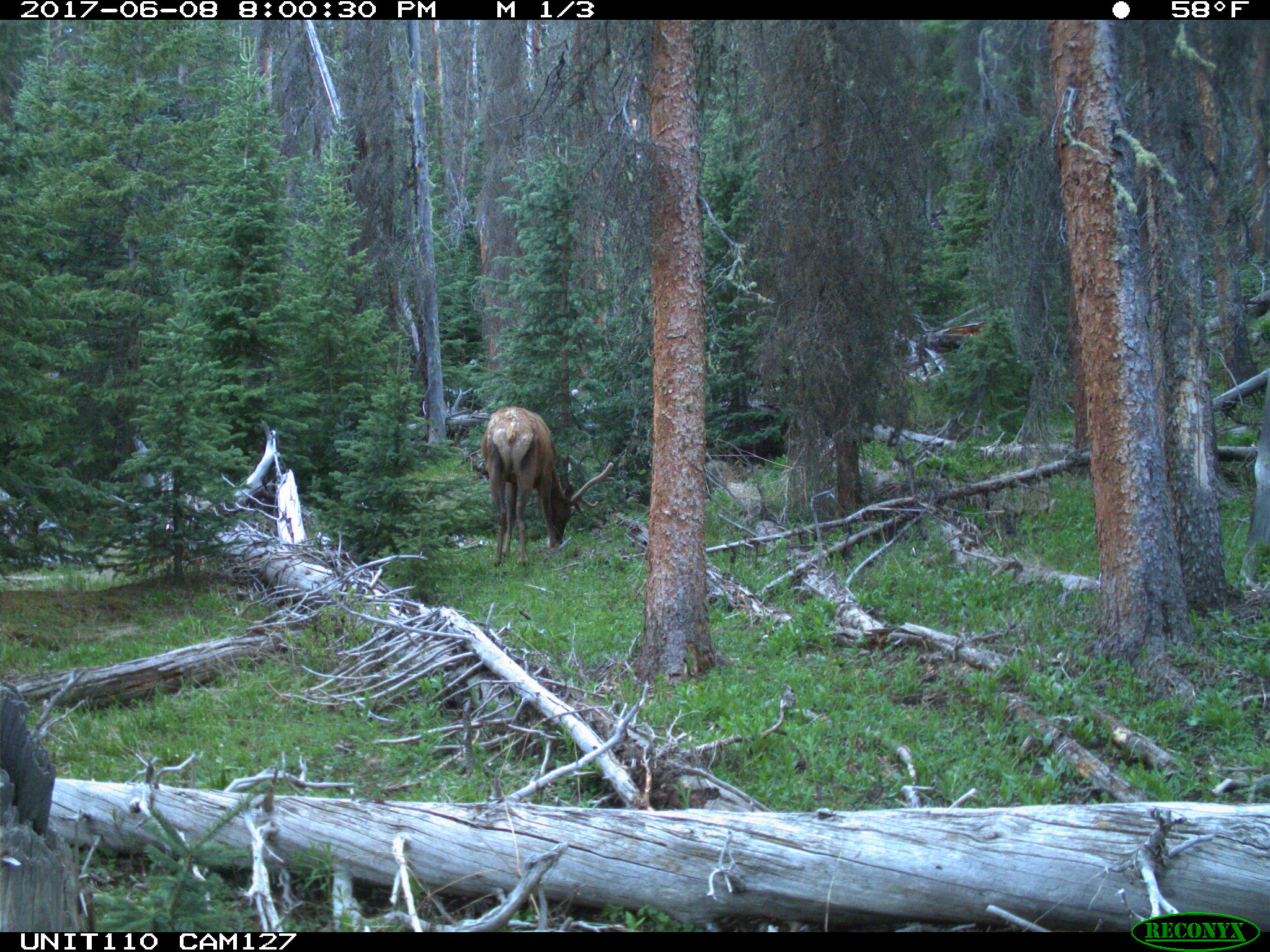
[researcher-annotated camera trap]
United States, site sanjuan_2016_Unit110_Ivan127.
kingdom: Animalia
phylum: Chordata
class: Mammalia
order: Artiodactyla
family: Cervidae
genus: Cervus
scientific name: Cervus elaphus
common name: red deer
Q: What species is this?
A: Cervus elaphus (red deer).